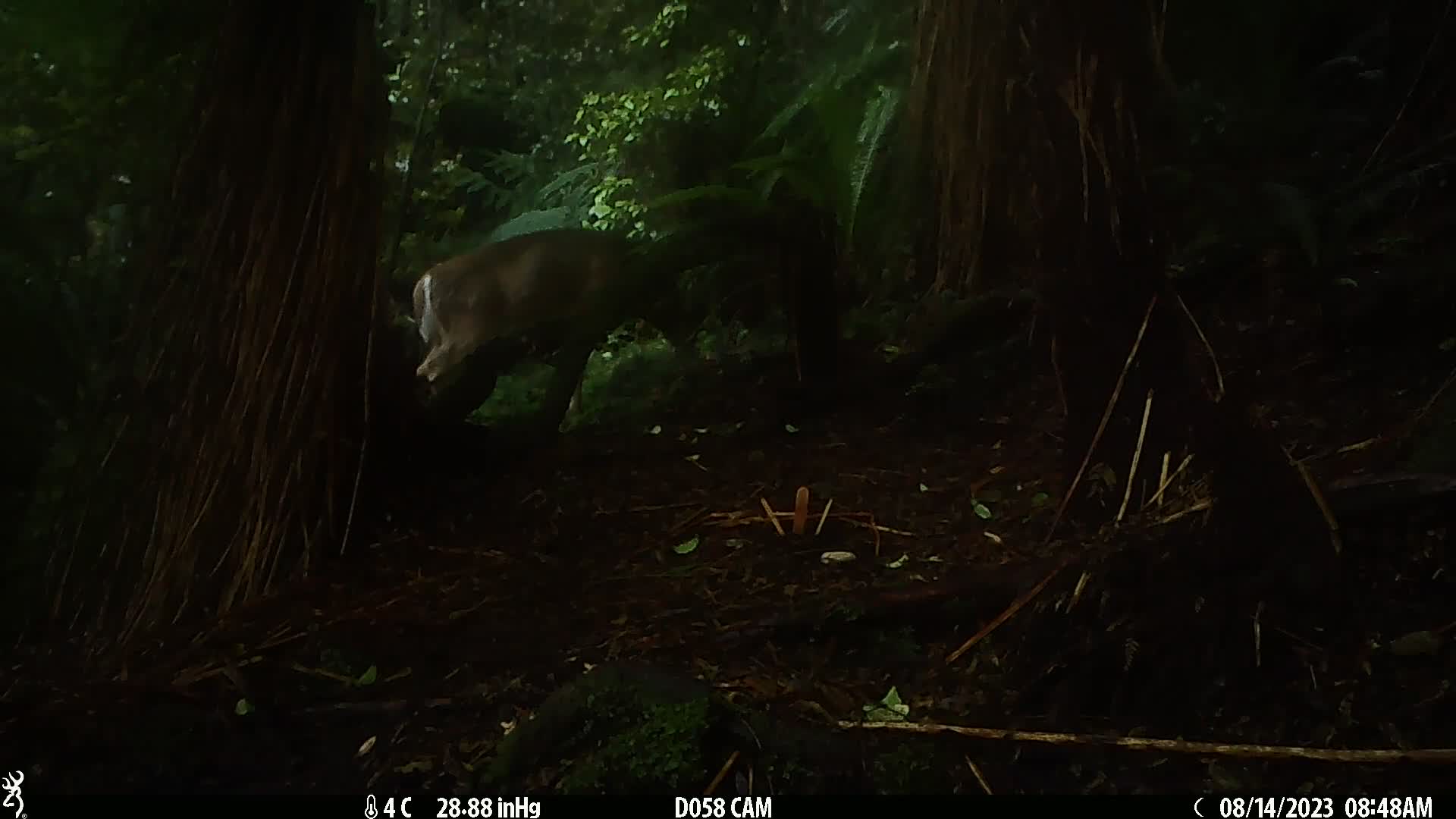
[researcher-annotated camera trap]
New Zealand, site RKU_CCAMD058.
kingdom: Animalia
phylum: Chordata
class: Mammalia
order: Artiodactyla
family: Cervidae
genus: Odocoileus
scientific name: Odocoileus virginianus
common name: white-tailed deer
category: white tailed deer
White tailed deer (white-tailed deer) (Odocoileus virginianus).